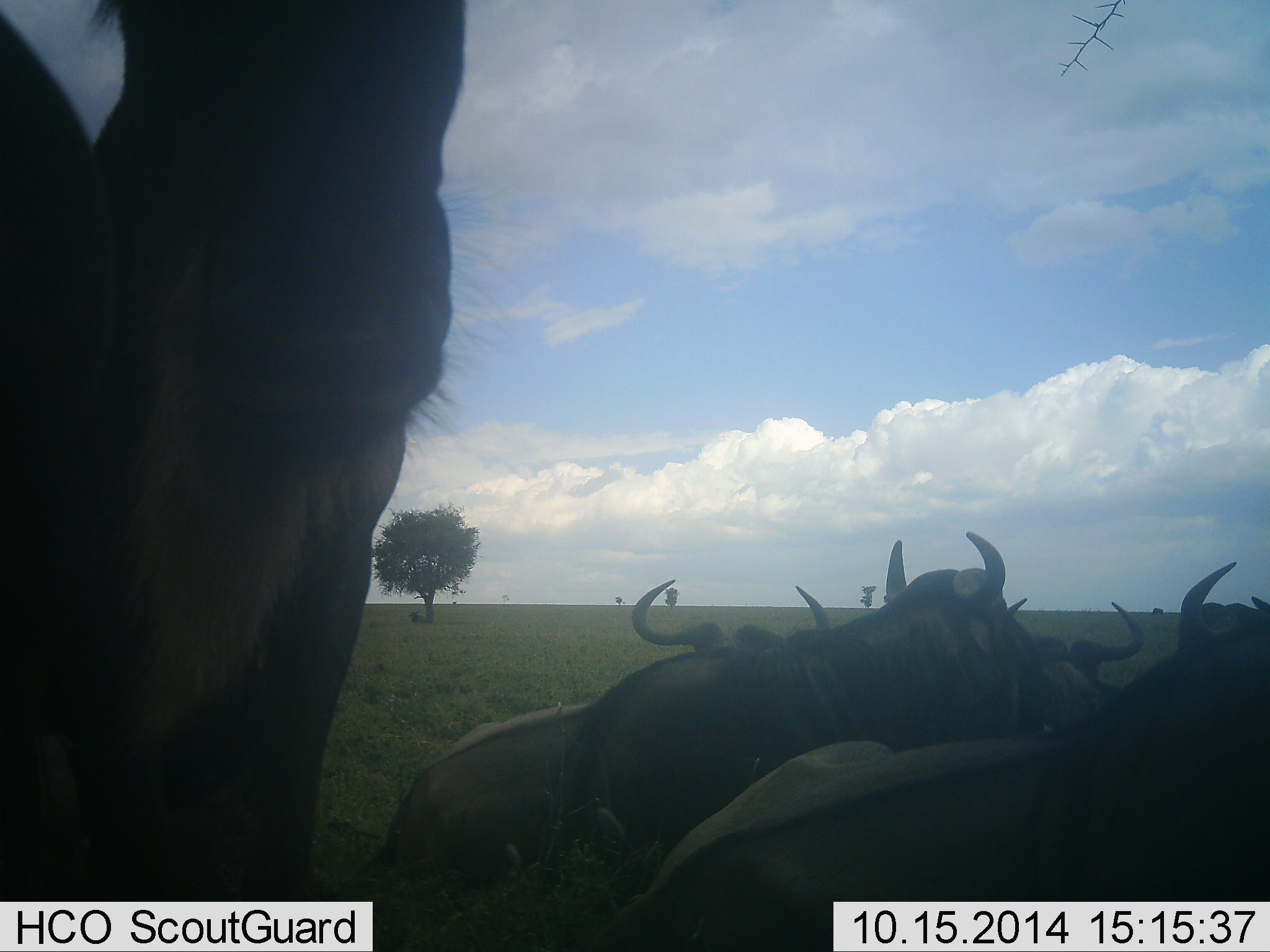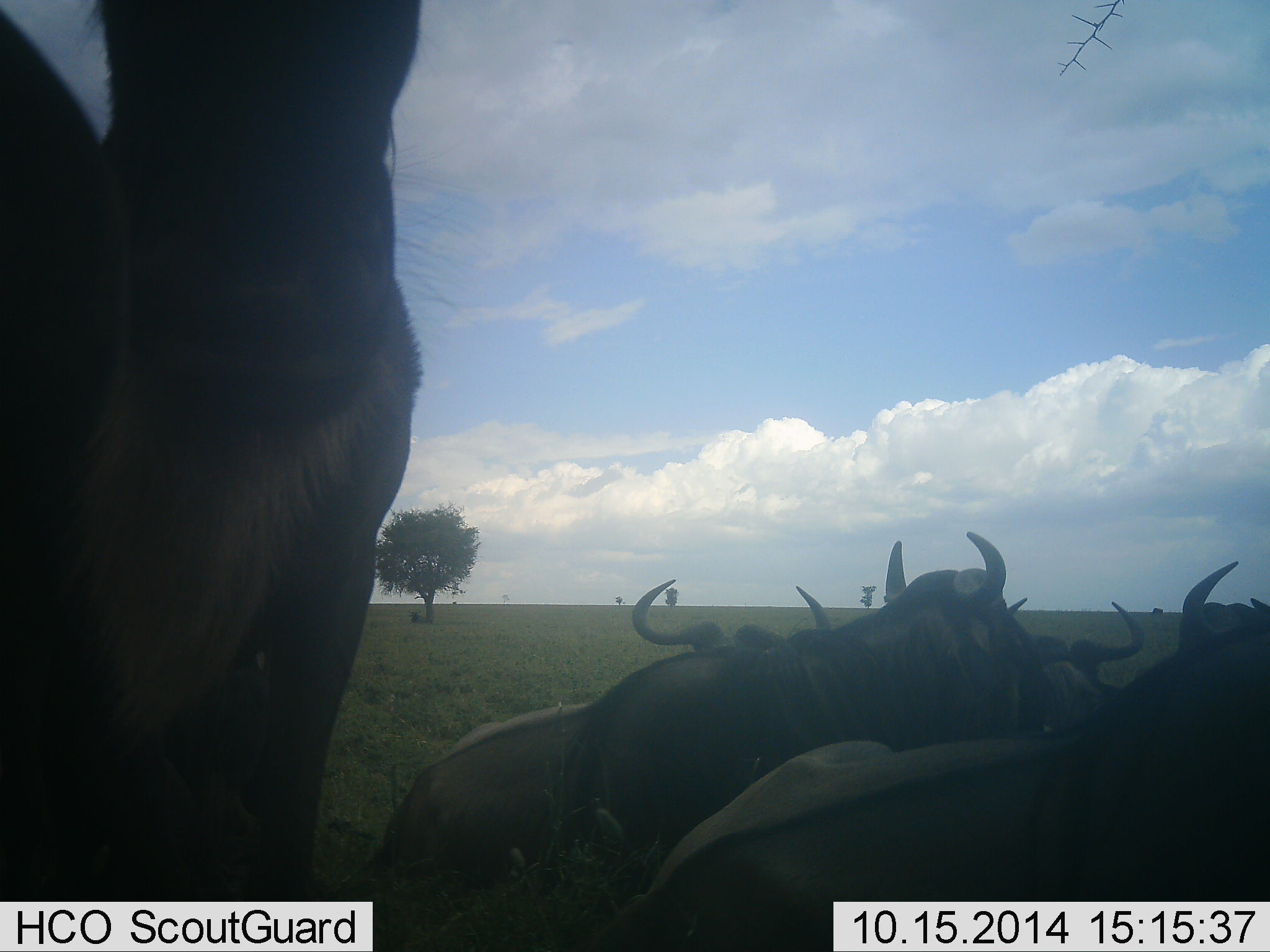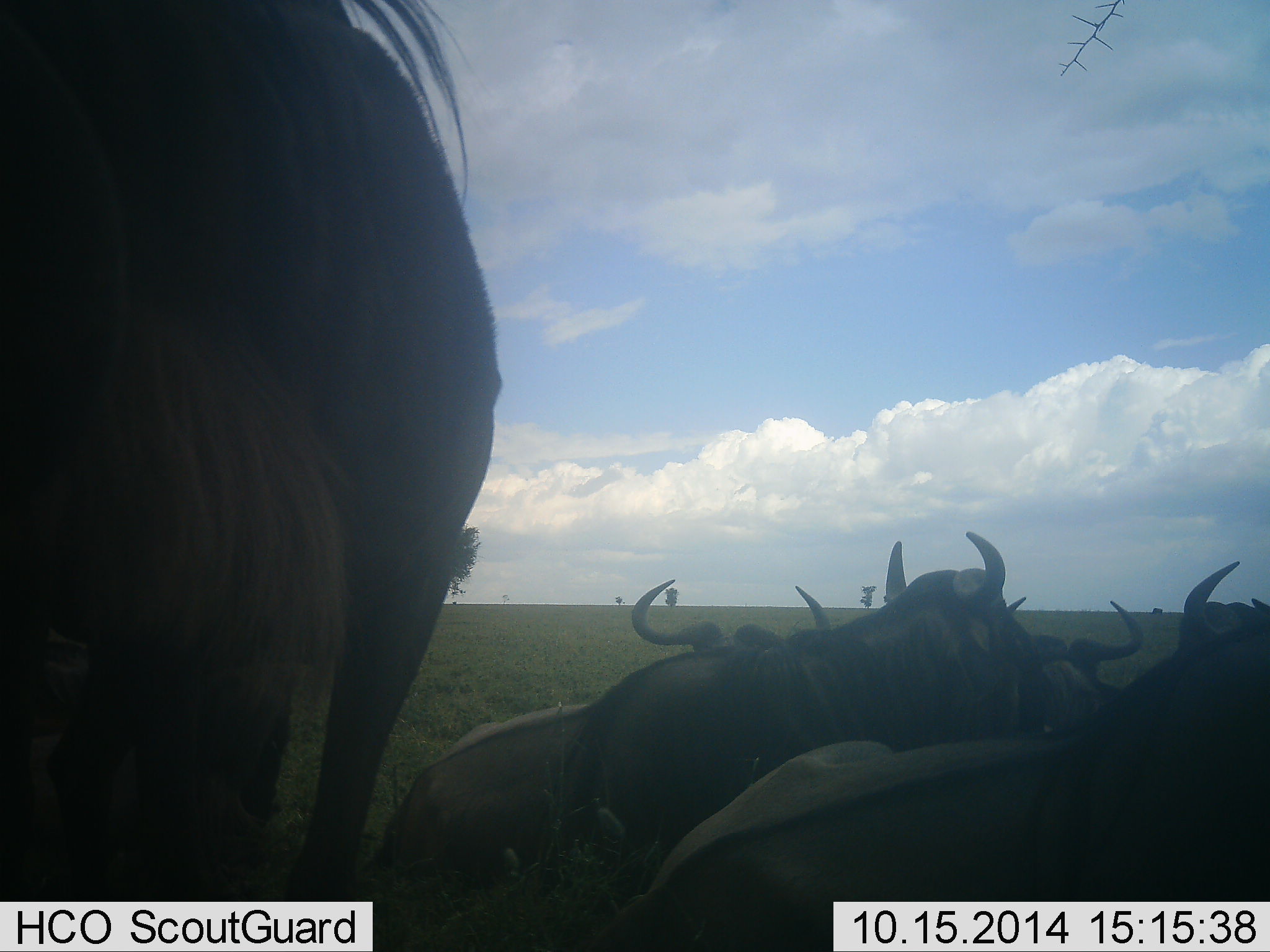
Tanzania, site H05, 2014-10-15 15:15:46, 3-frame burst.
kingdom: Animalia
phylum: Chordata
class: Mammalia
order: Artiodactyla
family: Bovidae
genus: Connochaetes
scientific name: Connochaetes taurinus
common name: blue wildebeest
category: wildebeest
Wildebeest (blue wildebeest) (Connochaetes taurinus), count 5. Behavior (volunteer vote fractions): standing 80%, resting 80%, moving 0%, interacting 20%. Young present (vote fraction): 0%. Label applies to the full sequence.